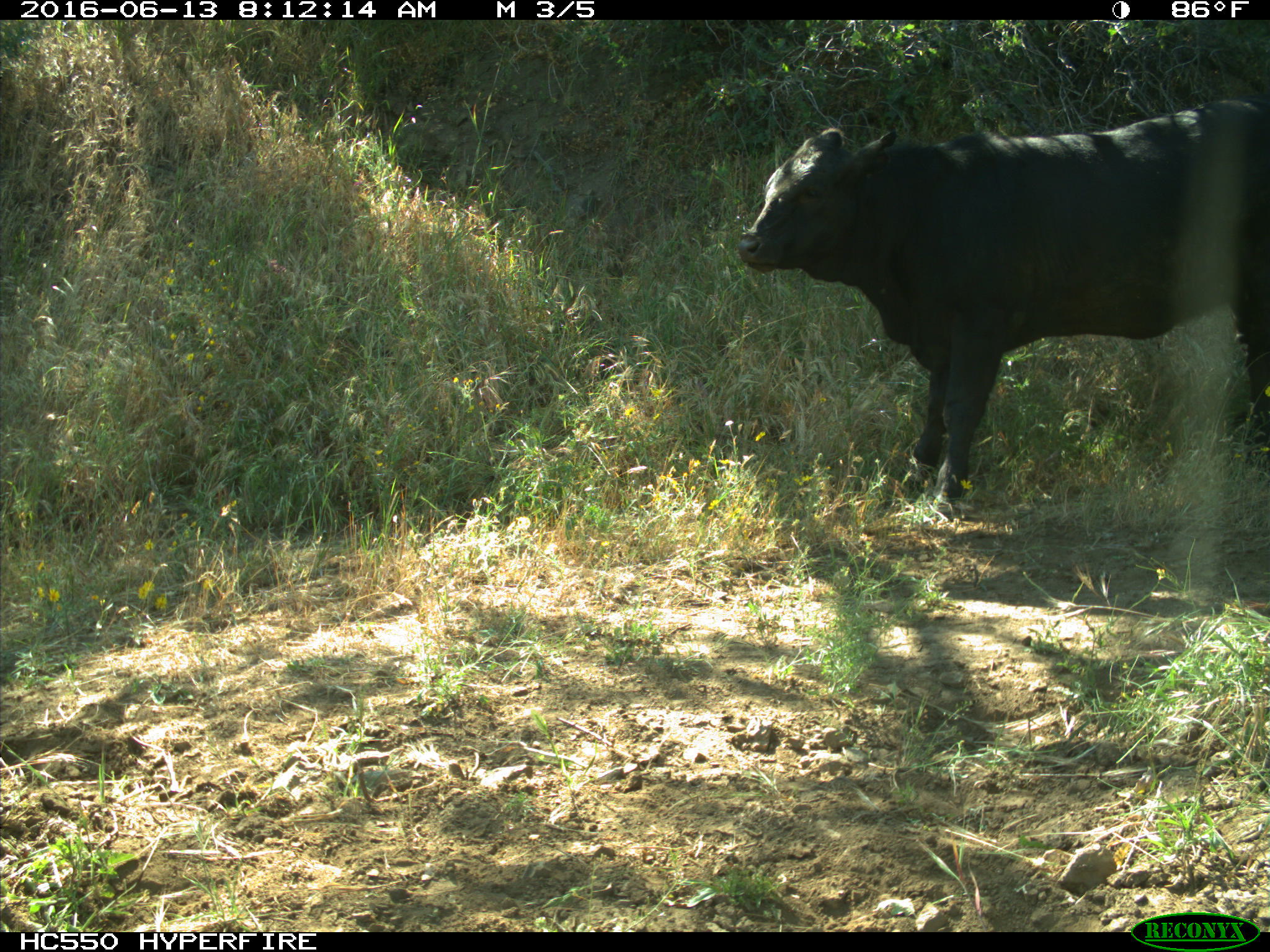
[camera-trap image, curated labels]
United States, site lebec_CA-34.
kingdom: Animalia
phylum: Chordata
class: Mammalia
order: Artiodactyla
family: Bovidae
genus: Bos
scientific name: Bos taurus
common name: domestic cow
Bos taurus (domestic cow).